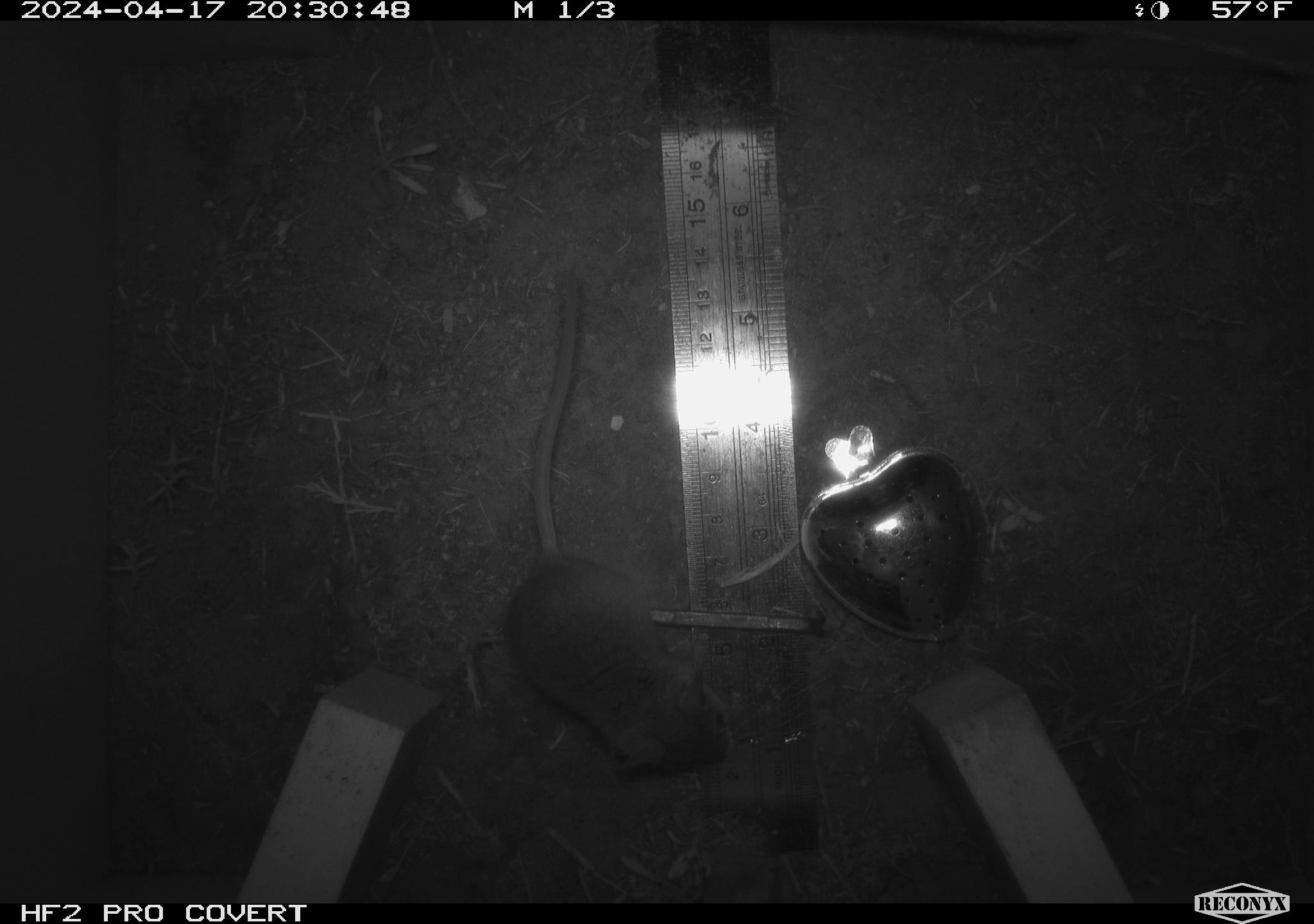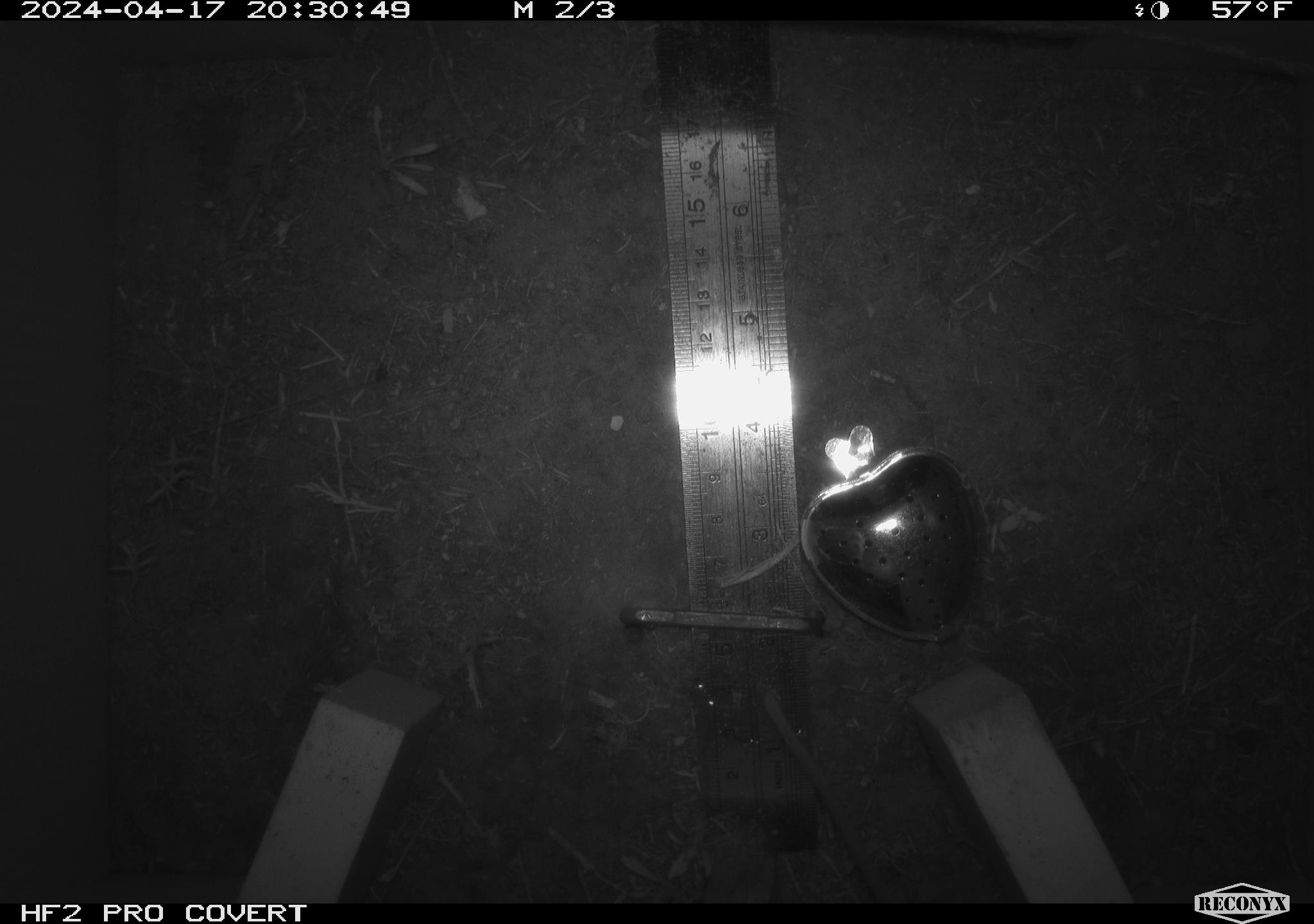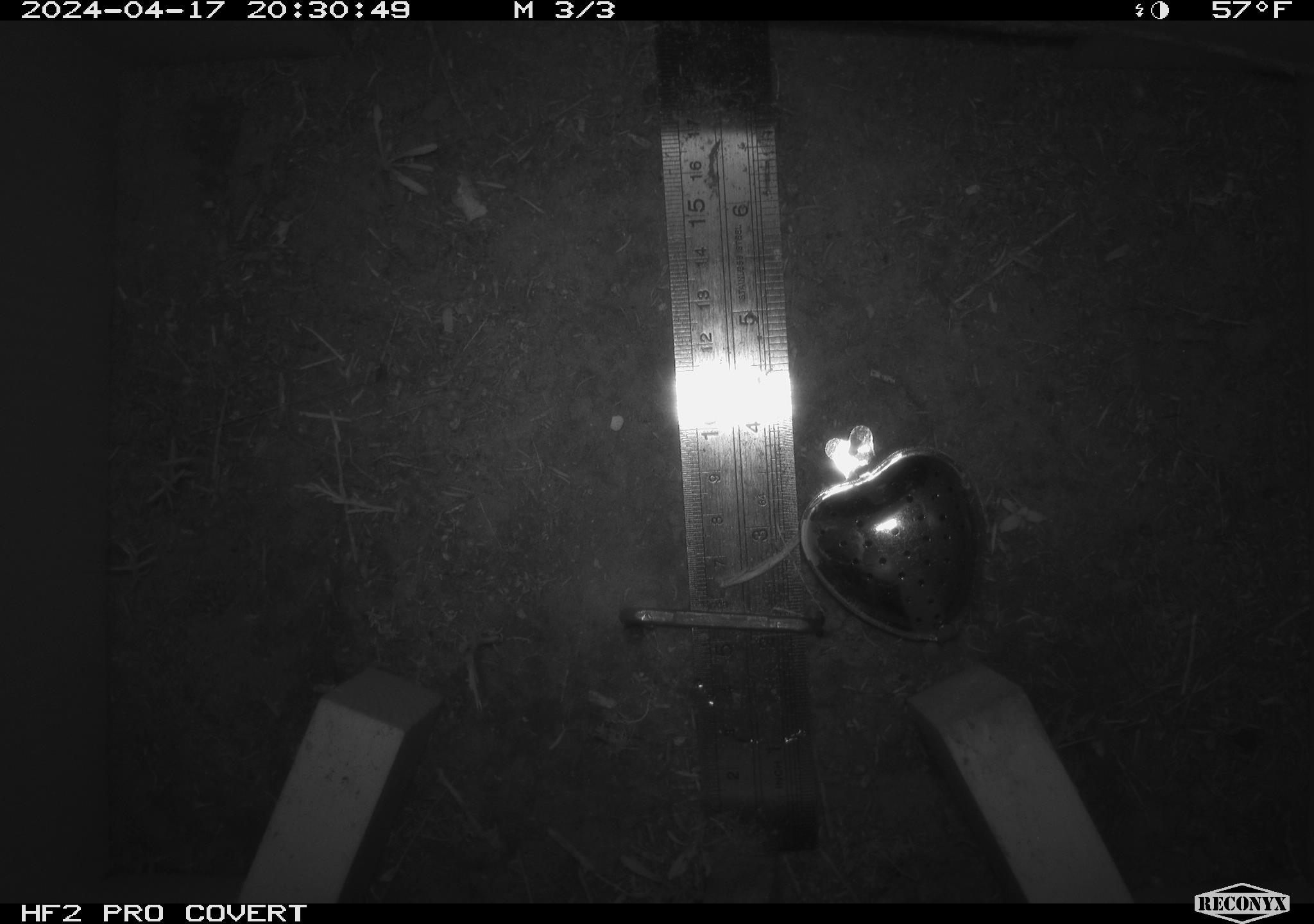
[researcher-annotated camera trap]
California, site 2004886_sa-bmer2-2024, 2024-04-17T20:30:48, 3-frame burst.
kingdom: Animalia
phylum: Chordata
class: Mammalia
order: Rodentia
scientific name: Rodentia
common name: mouse species